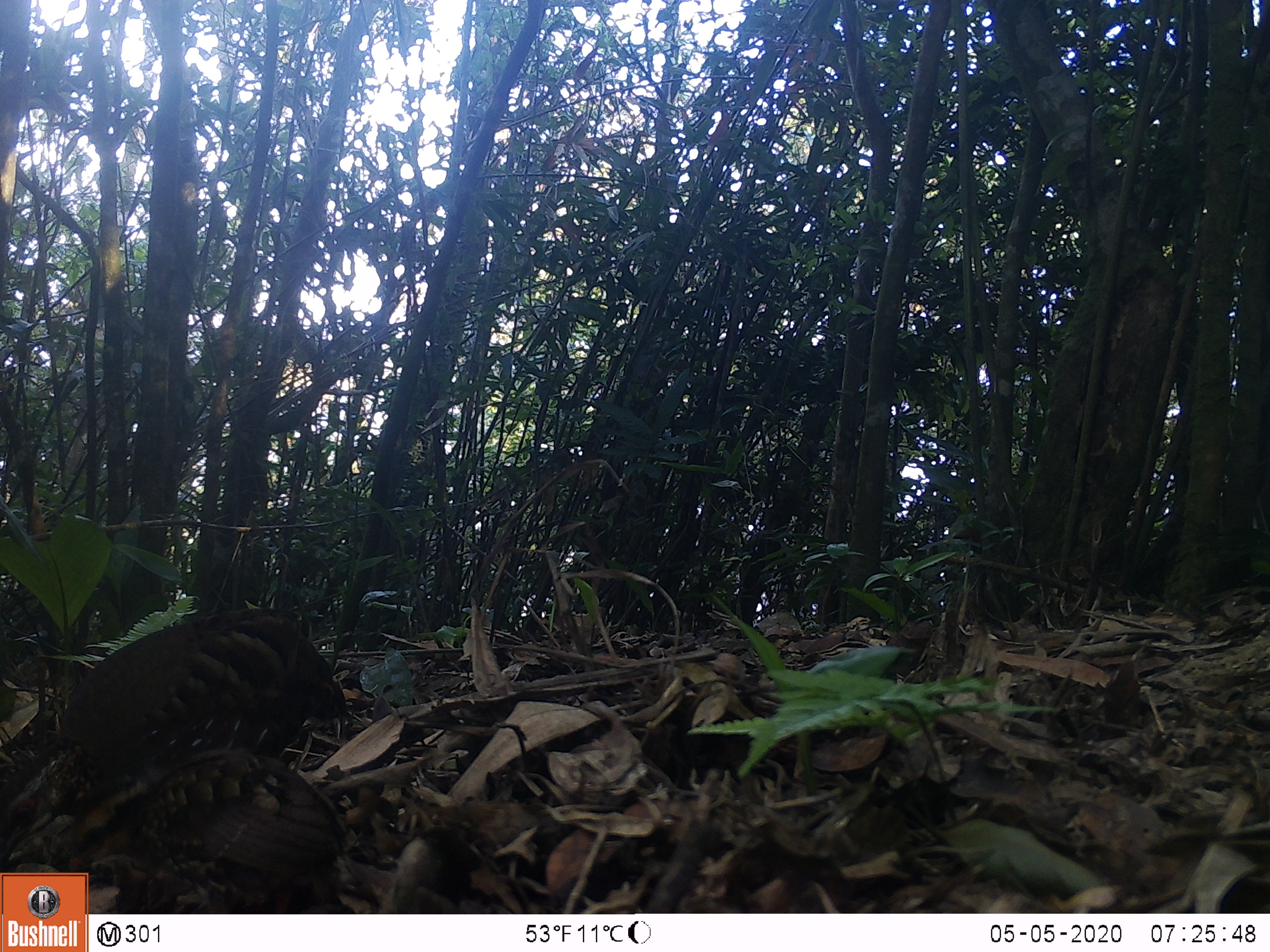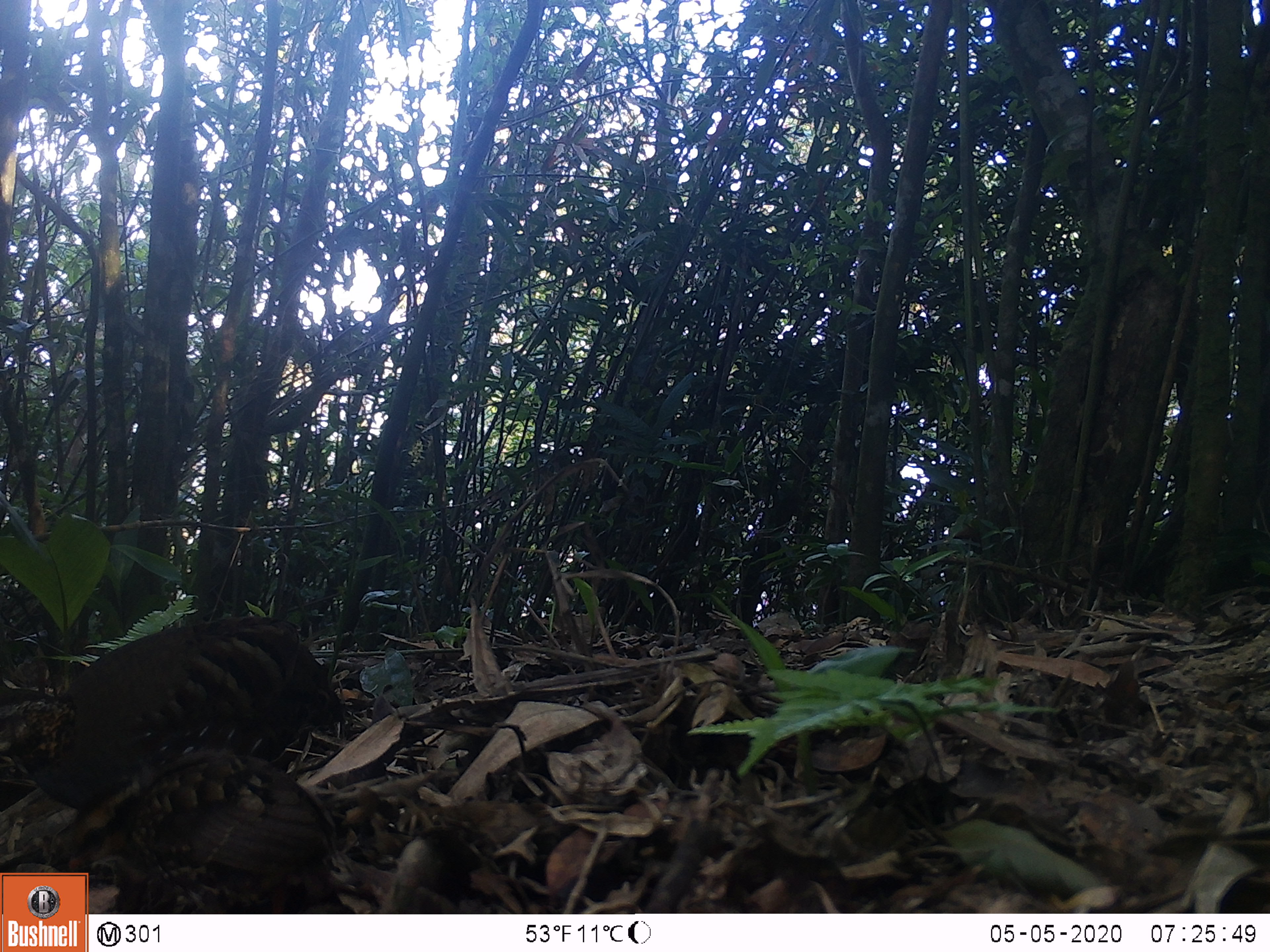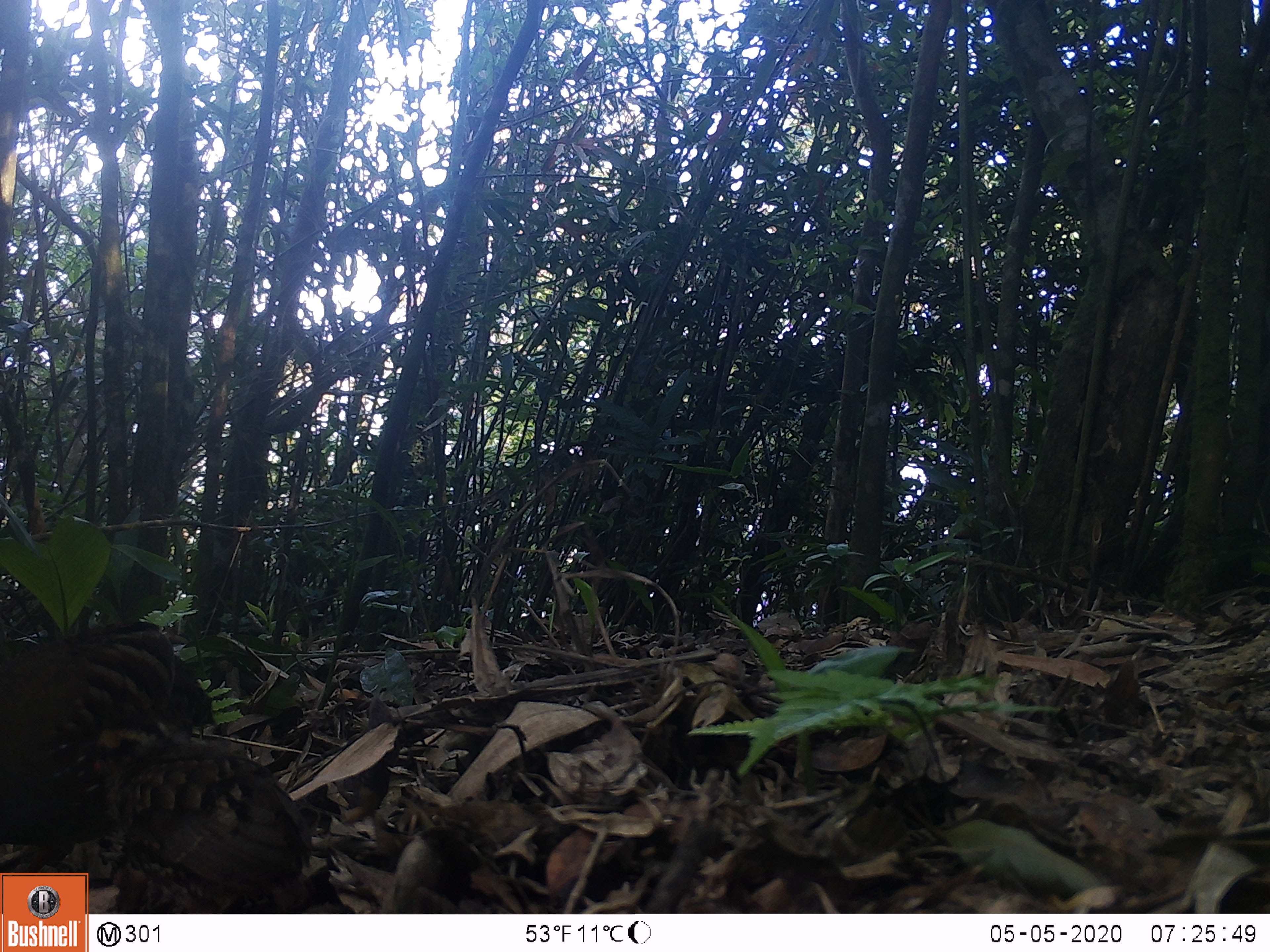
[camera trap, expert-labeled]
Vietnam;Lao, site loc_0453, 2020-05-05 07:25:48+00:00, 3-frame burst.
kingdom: Animalia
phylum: Chordata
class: Aves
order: Galliformes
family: Phasianidae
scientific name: Phasianidae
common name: partridge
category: unidentified partridge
Unidentified partridge (partridge) (Phasianidae). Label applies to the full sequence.